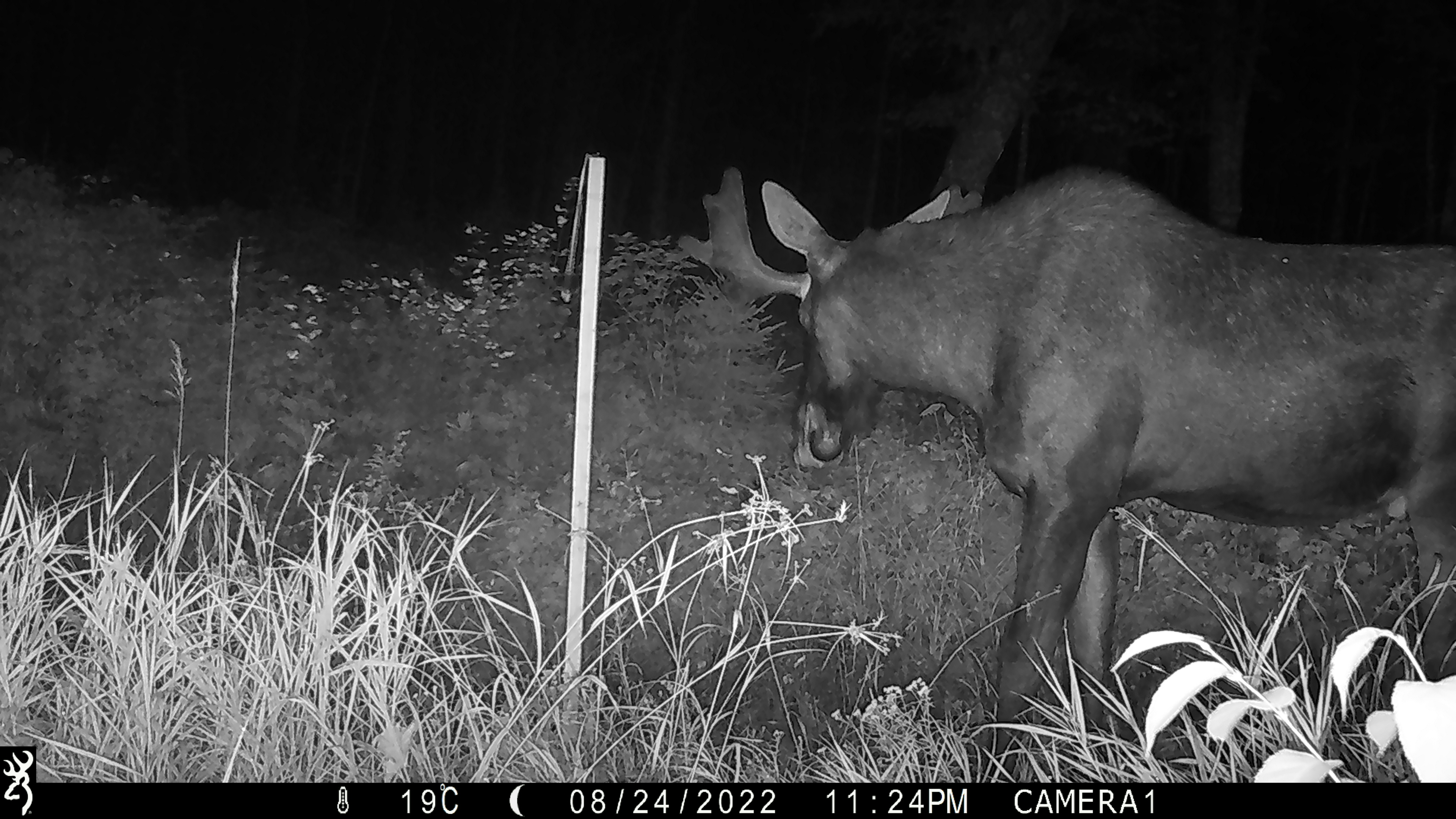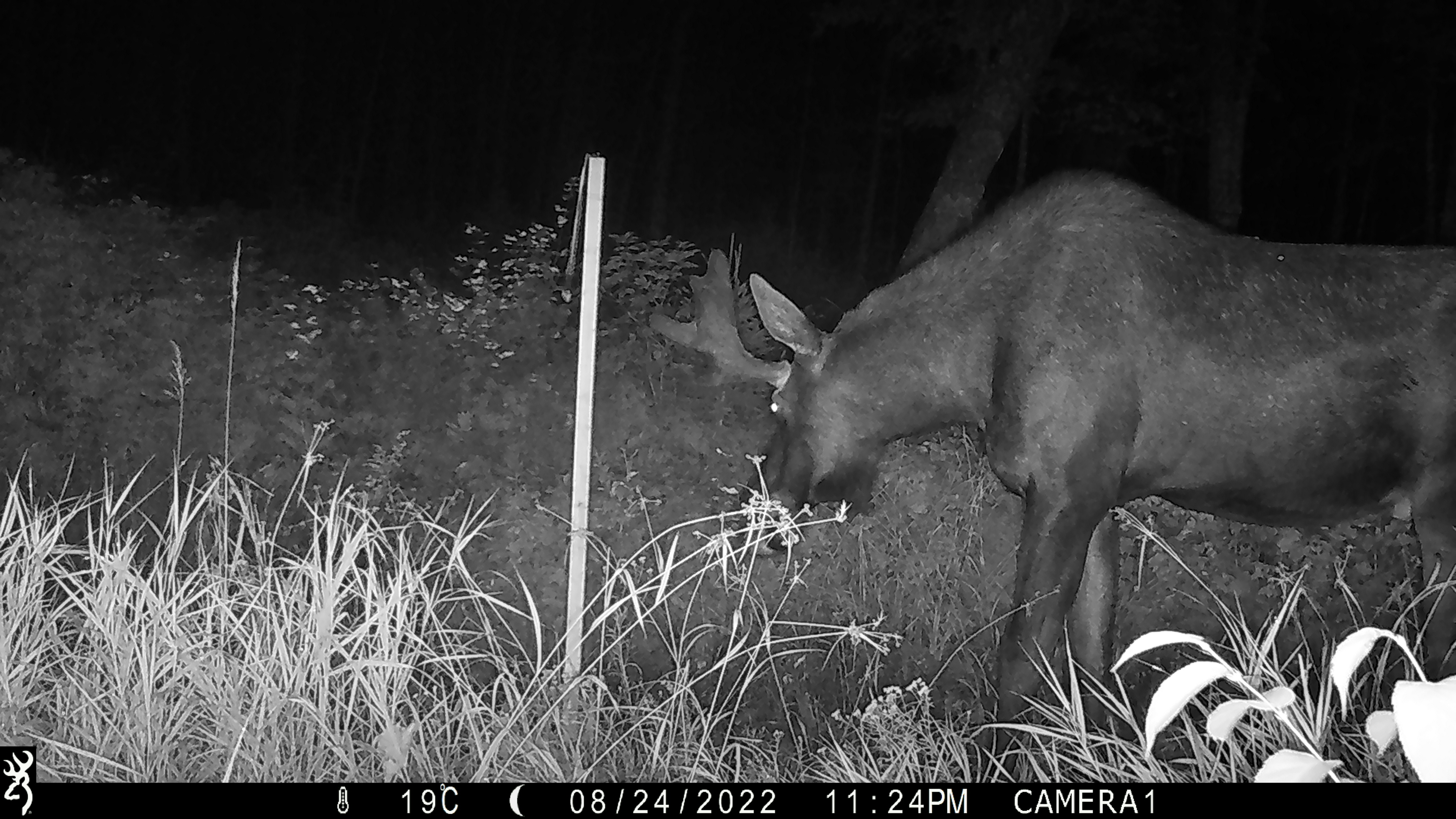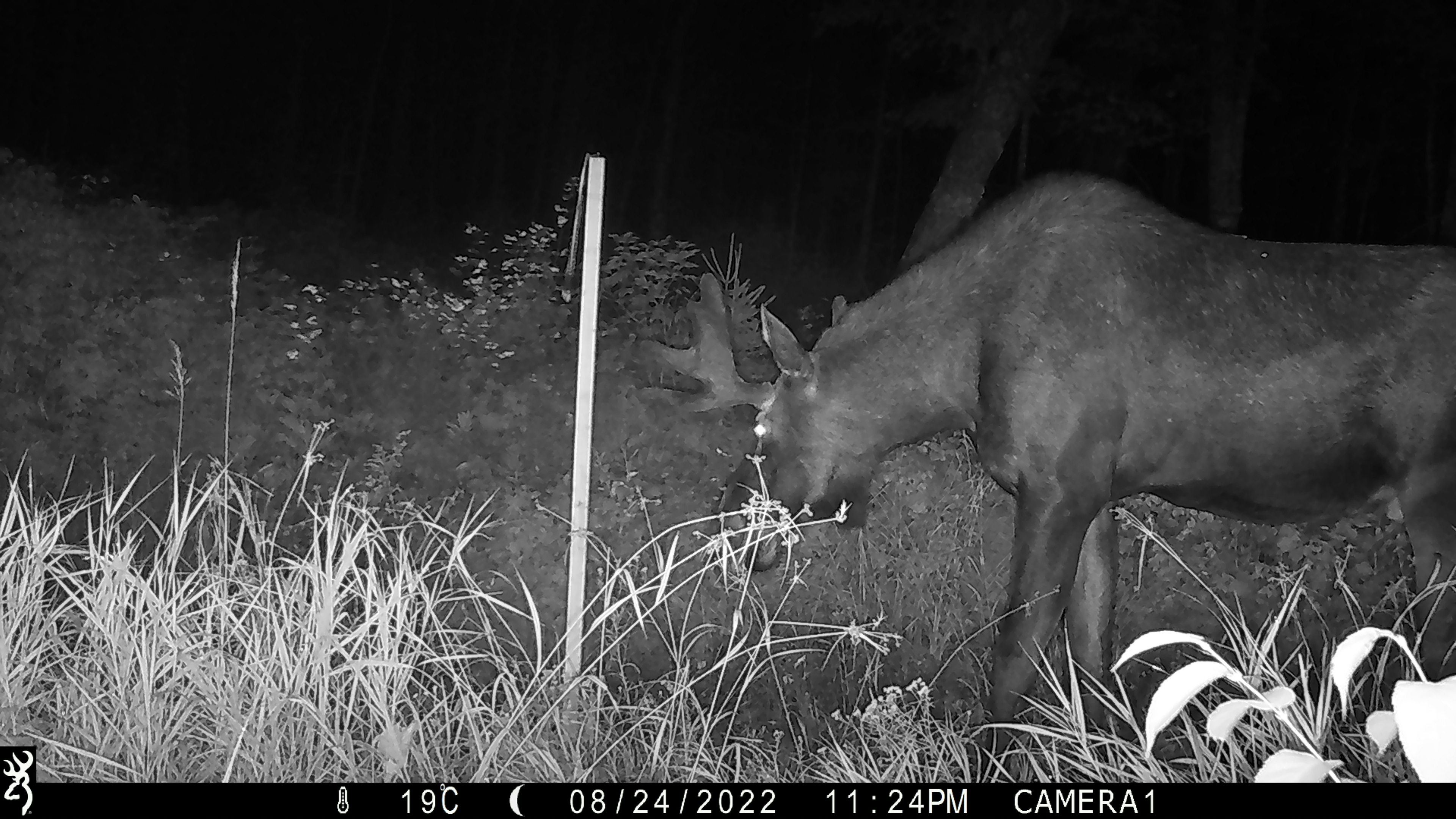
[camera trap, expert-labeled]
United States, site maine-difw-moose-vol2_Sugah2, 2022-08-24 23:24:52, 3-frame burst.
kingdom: Animalia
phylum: Chordata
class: Mammalia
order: Artiodactyla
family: Cervidae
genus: Alces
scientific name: Alces alces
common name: moose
Moose (Alces alces).